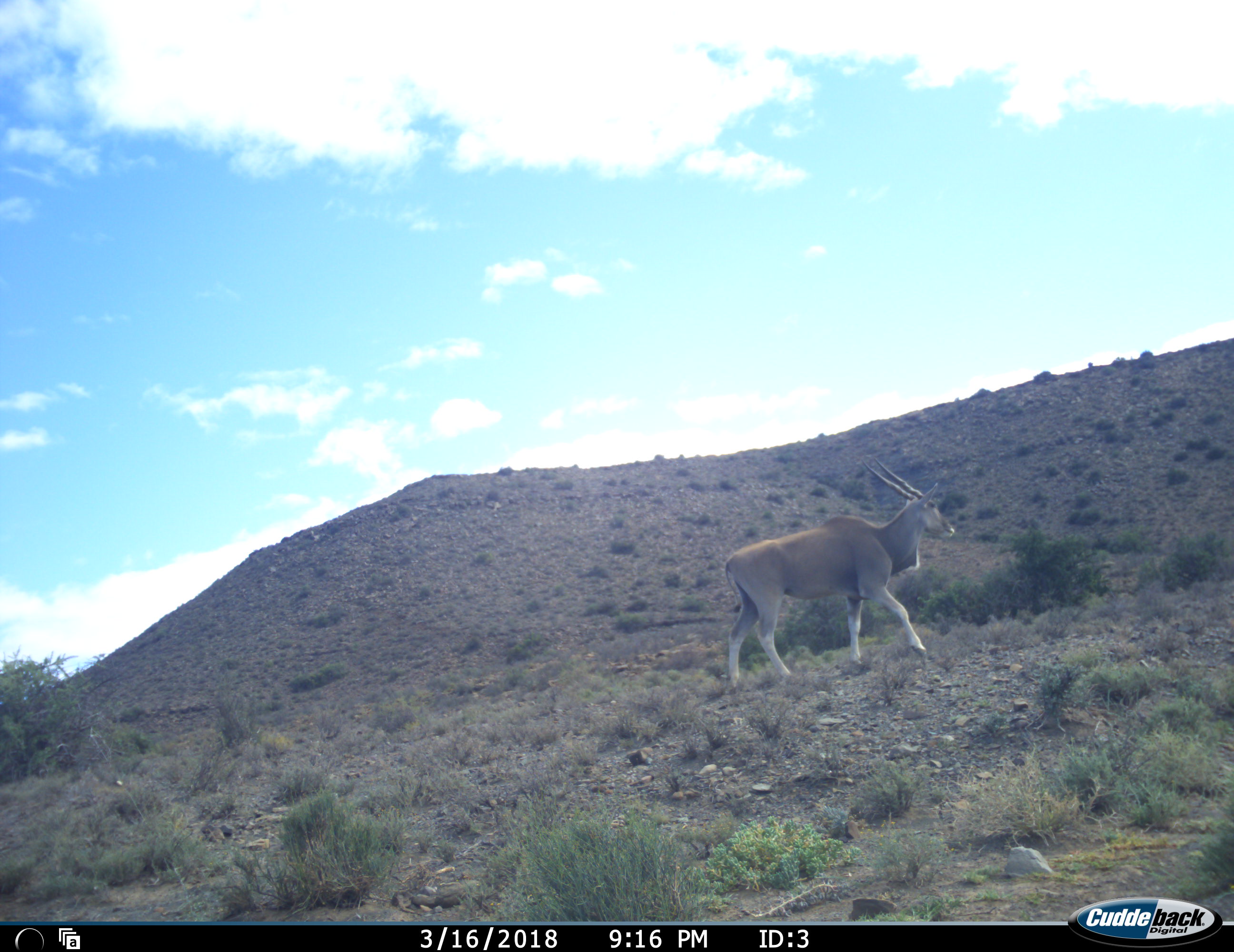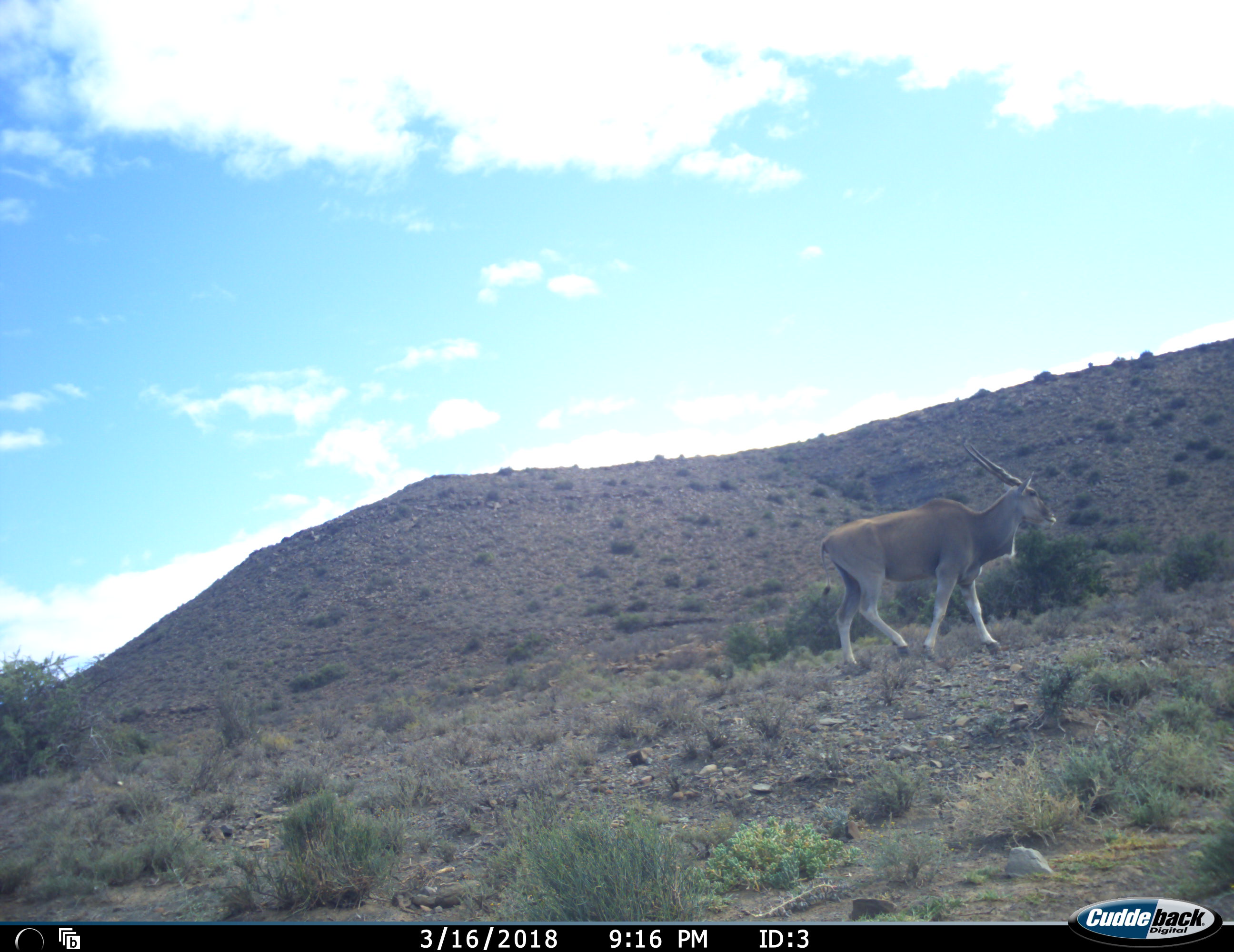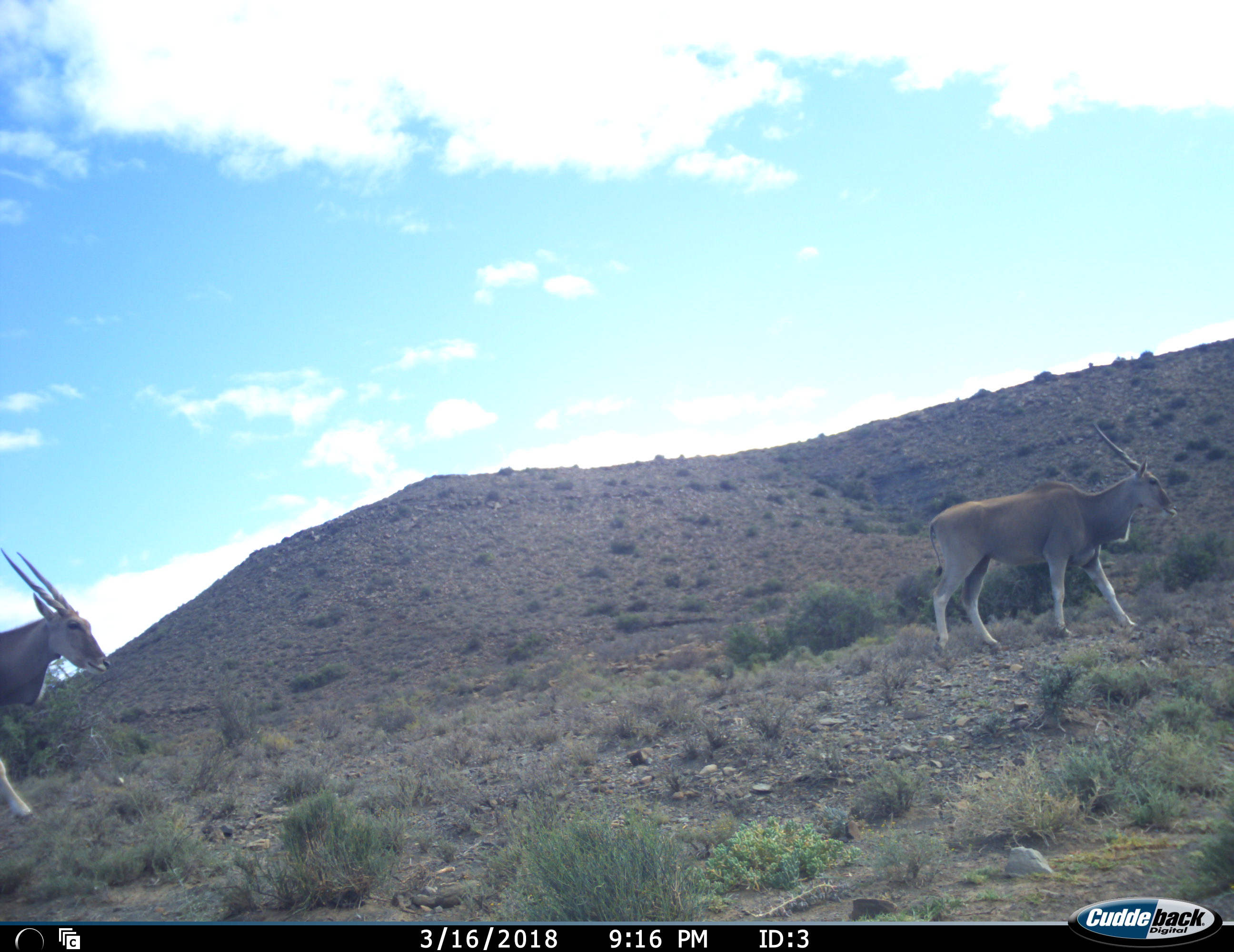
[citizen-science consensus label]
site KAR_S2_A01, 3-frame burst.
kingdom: Animalia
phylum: Chordata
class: Mammalia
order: Artiodactyla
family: Bovidae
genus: Tragelaphus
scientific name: Tragelaphus oryx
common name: eland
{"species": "eland (Tragelaphus oryx)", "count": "2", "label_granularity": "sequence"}